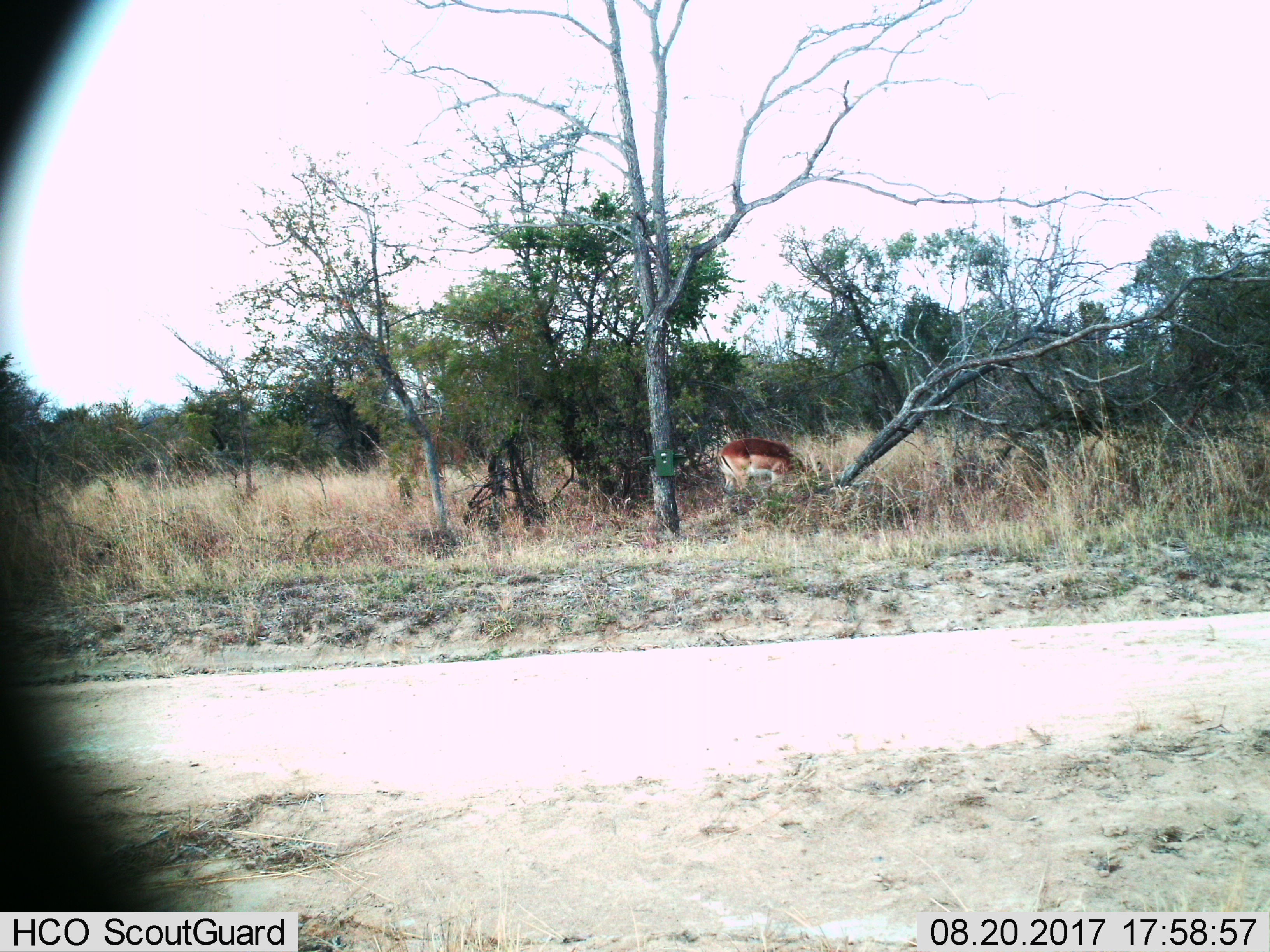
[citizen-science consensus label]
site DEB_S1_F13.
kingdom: Animalia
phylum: Chordata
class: Mammalia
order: Artiodactyla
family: Bovidae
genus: Aepyceros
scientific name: Aepyceros melampus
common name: impala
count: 1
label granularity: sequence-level